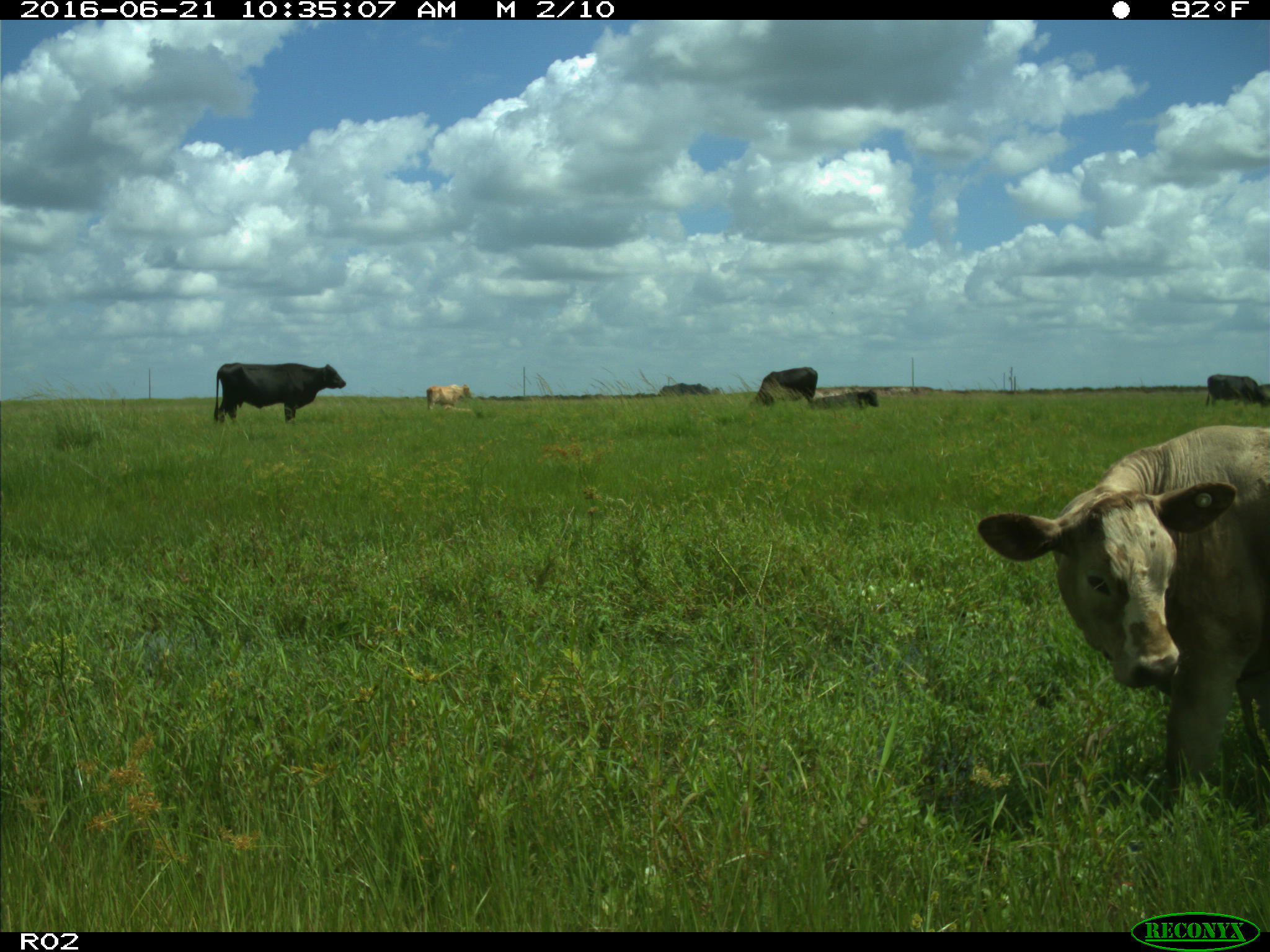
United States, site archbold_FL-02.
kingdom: Animalia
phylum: Chordata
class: Mammalia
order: Artiodactyla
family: Bovidae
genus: Bos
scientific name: Bos taurus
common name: domestic cow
Bos taurus (domestic cow).